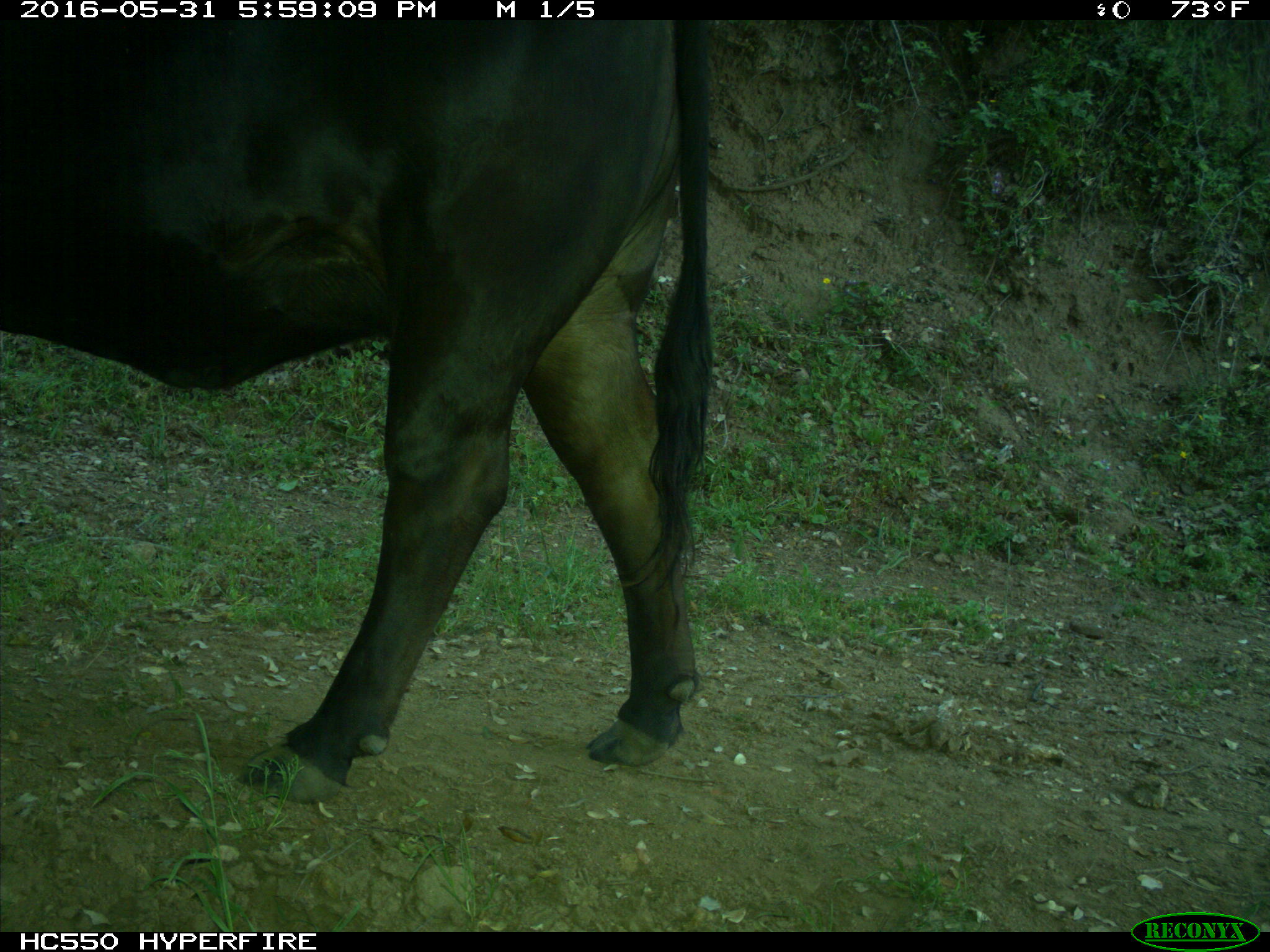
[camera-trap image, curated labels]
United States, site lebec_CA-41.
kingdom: Animalia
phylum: Chordata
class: Mammalia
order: Artiodactyla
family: Bovidae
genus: Bos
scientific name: Bos taurus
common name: domestic cow